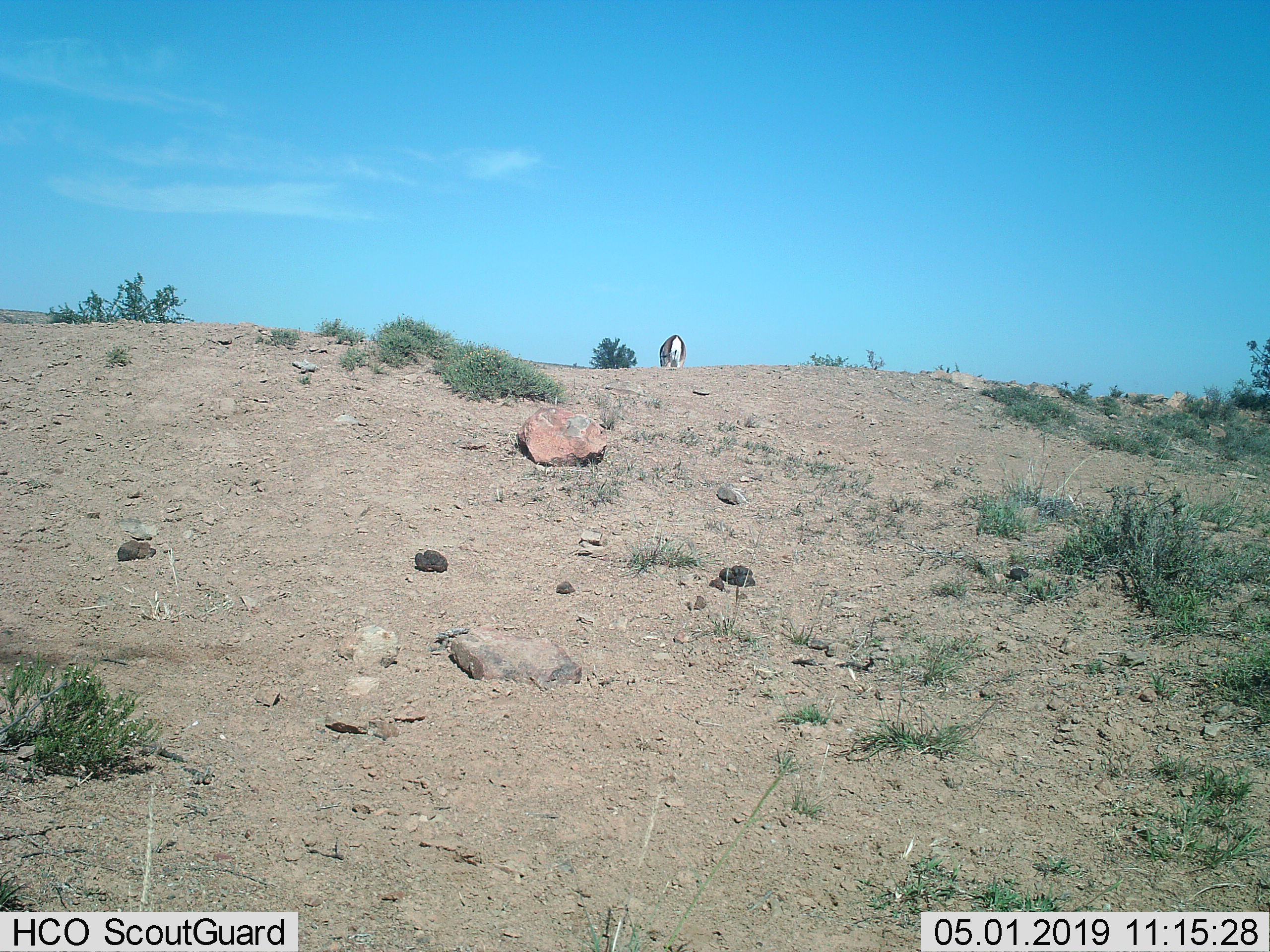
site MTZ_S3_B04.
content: unidentified animal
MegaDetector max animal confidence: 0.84